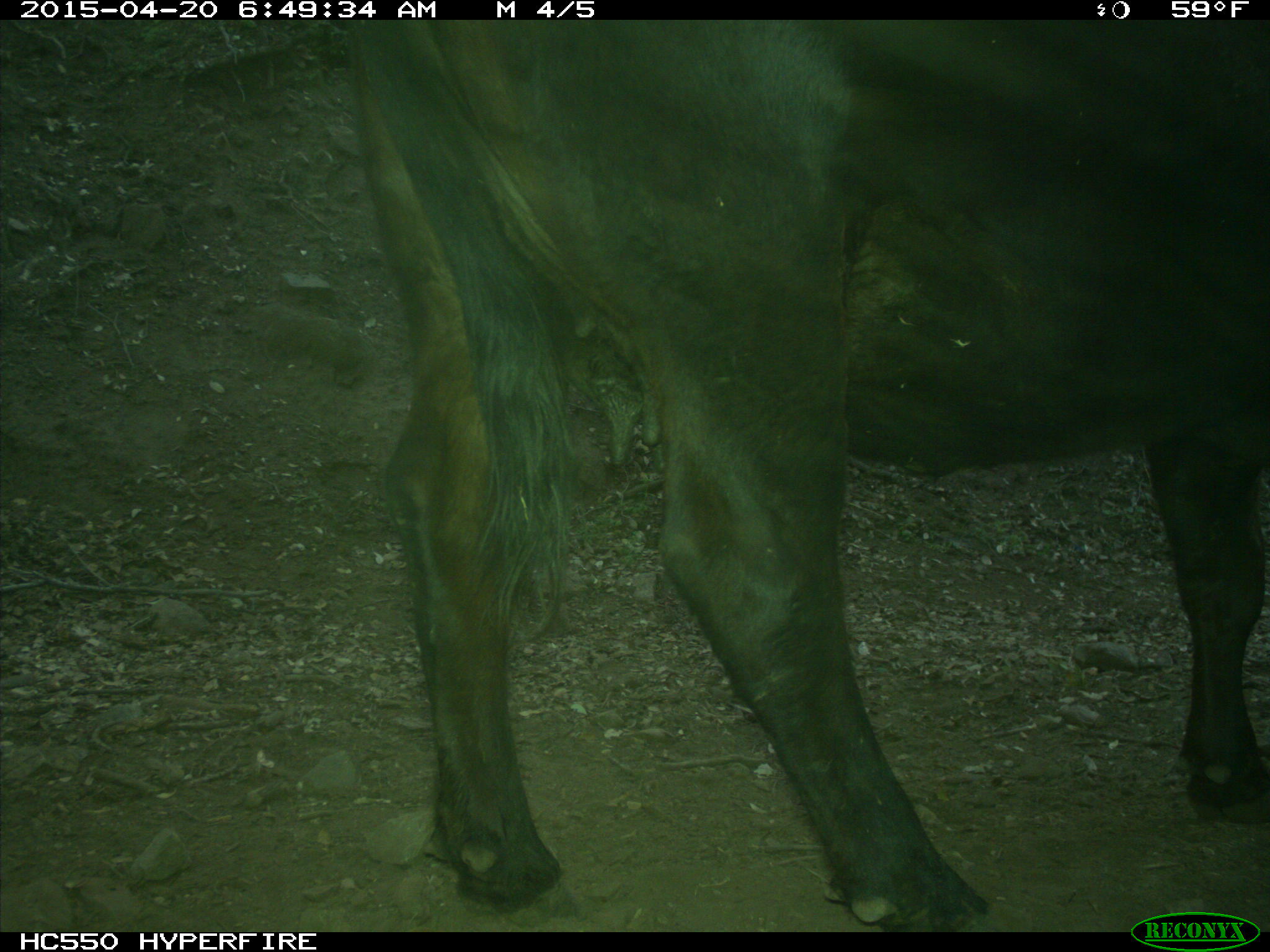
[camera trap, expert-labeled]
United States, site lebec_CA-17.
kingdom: Animalia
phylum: Chordata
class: Mammalia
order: Artiodactyla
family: Bovidae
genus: Bos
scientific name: Bos taurus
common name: domestic cow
Bos taurus (domestic cow).